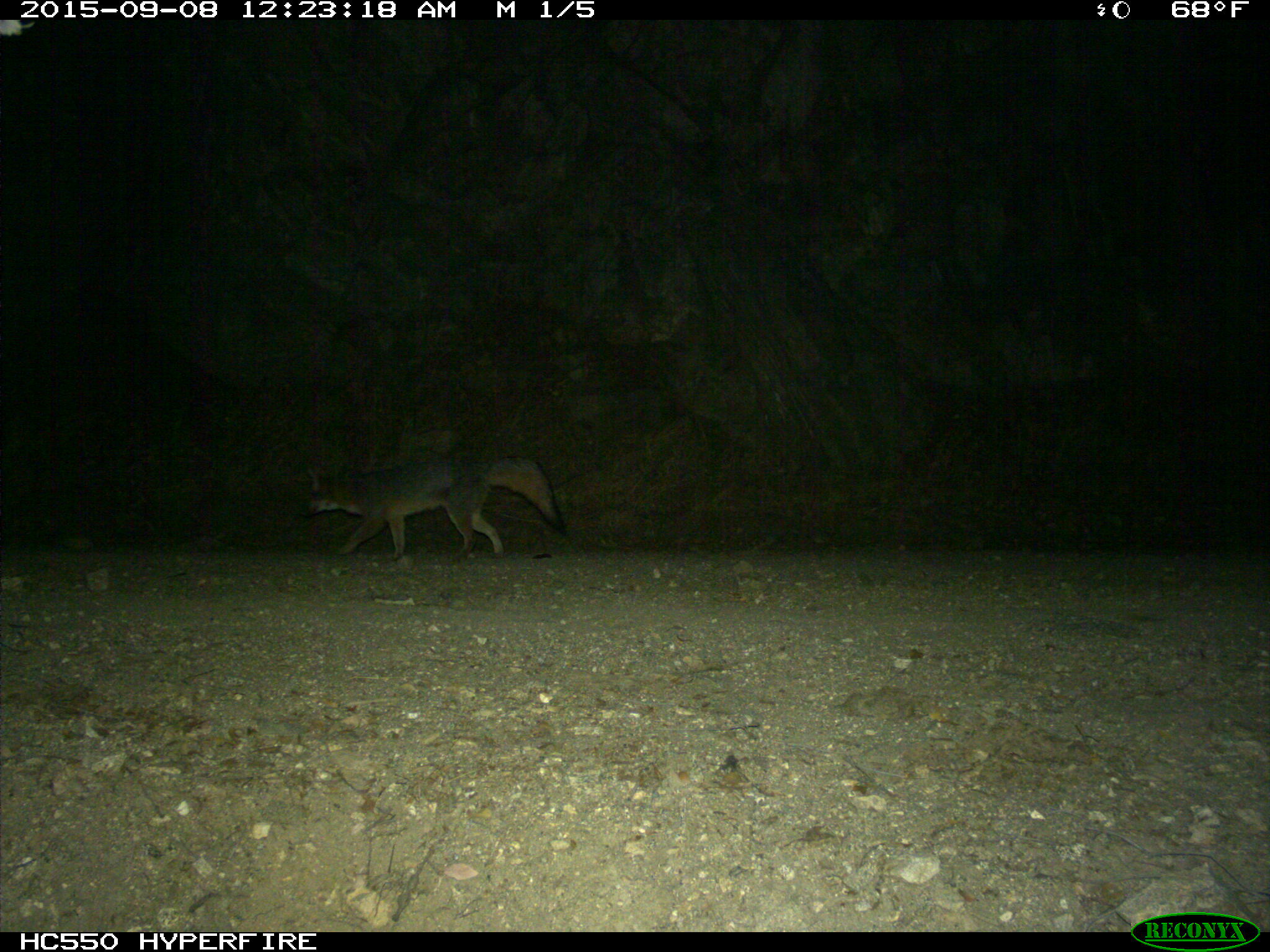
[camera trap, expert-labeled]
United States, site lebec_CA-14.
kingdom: Animalia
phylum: Chordata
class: Mammalia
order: Carnivora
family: Canidae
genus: Urocyon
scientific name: Urocyon cinereoargenteus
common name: gray fox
Urocyon cinereoargenteus (gray fox).